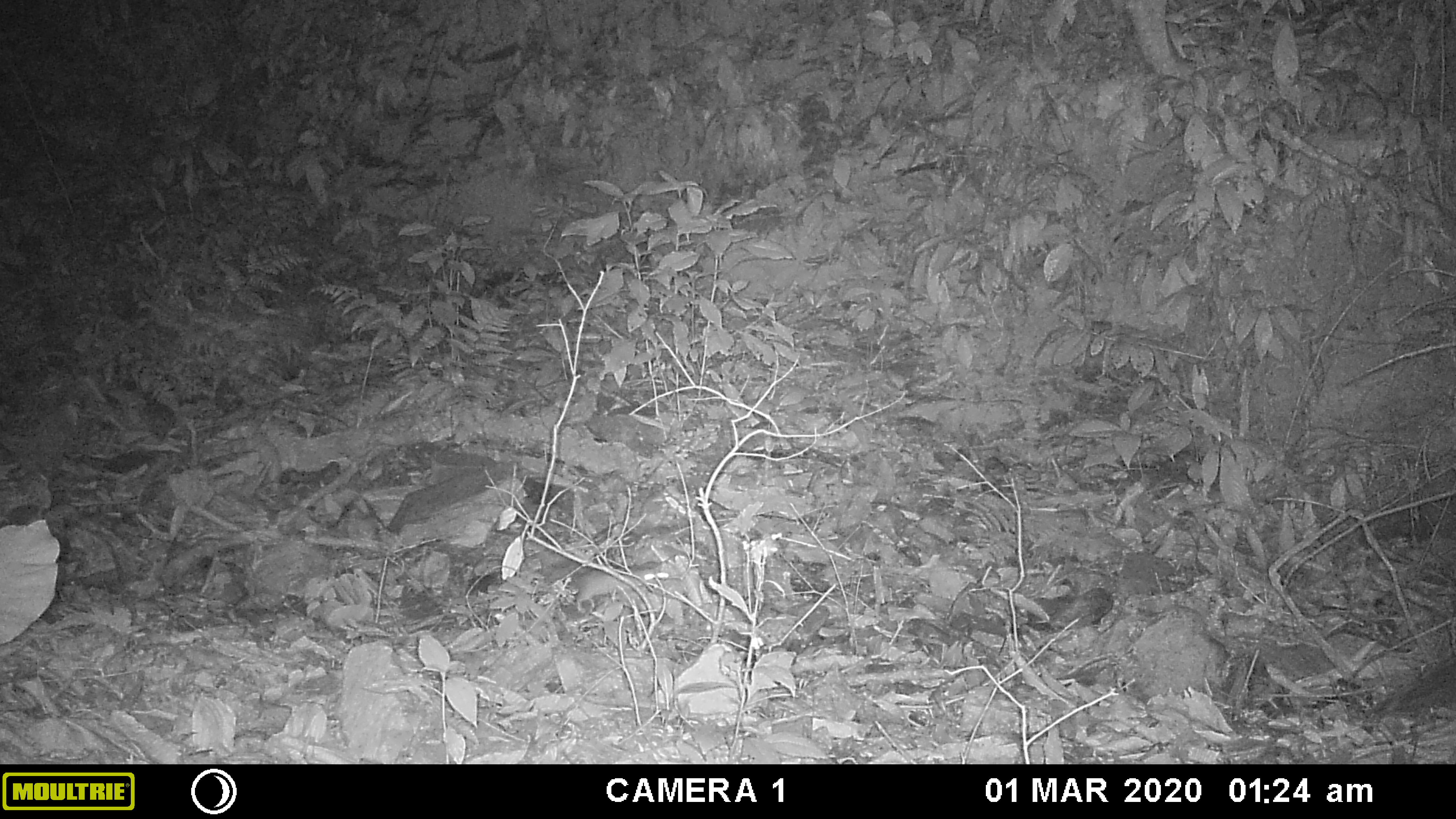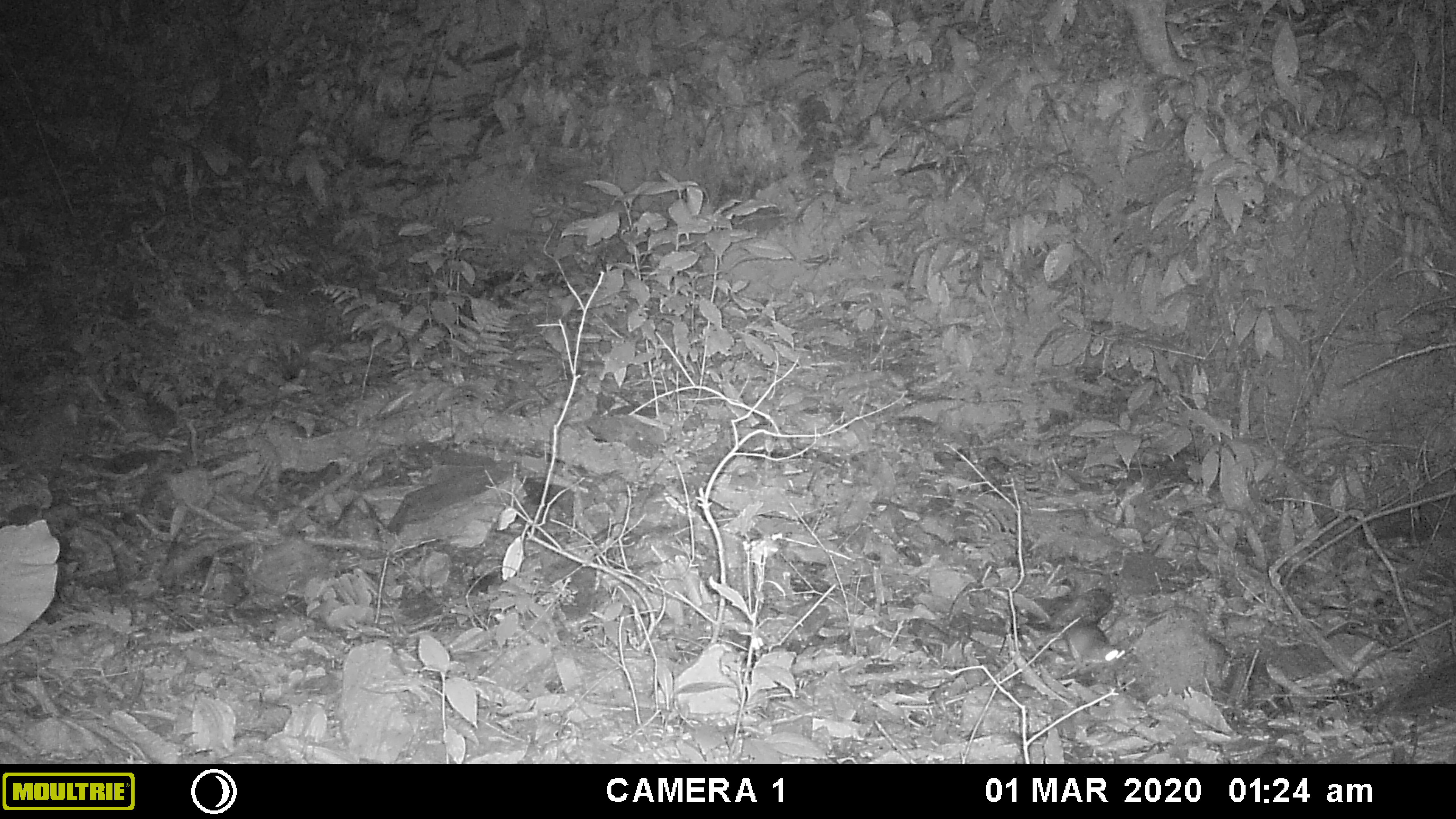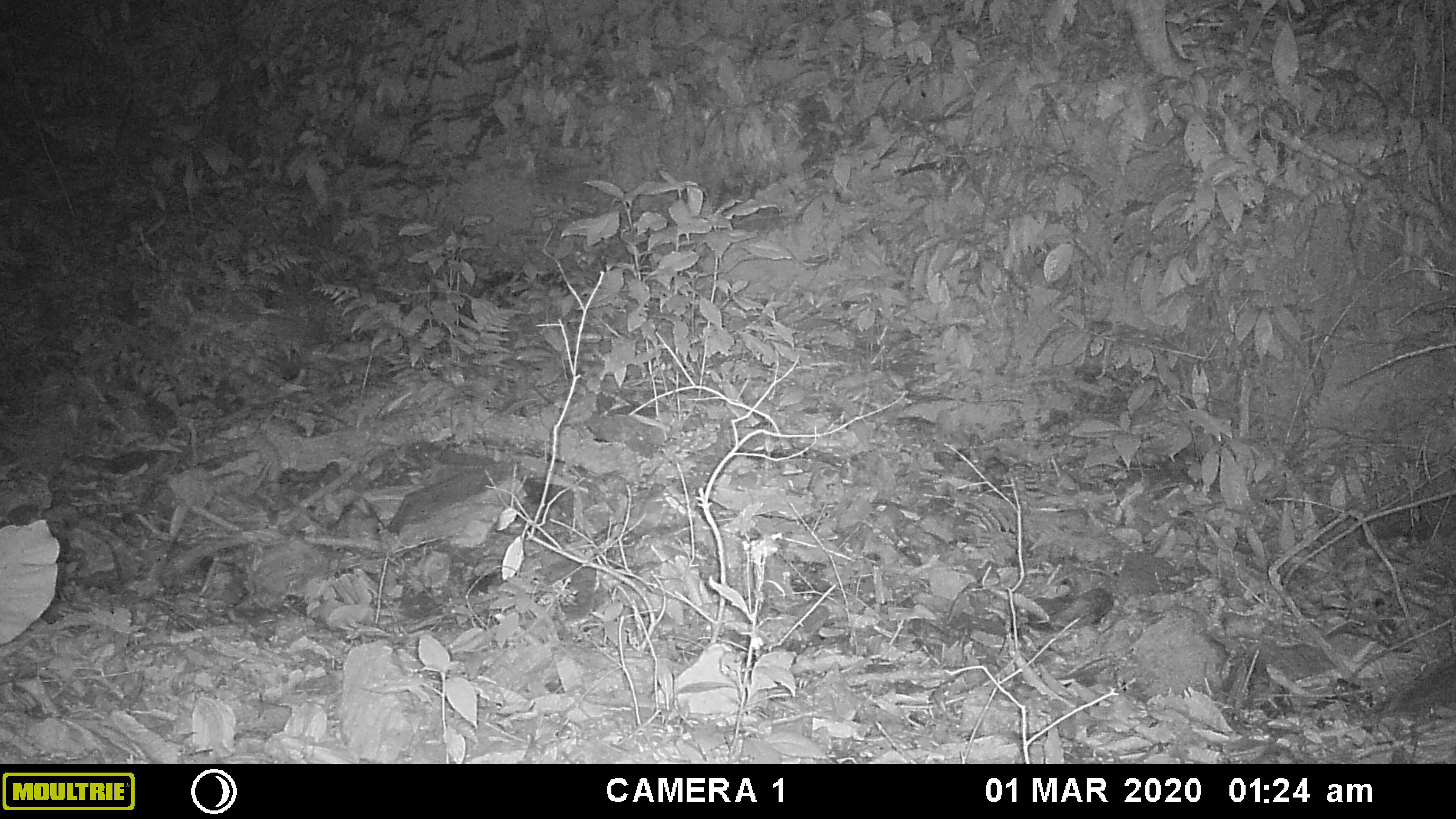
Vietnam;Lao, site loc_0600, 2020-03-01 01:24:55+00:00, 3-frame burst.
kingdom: Animalia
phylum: Chordata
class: Mammalia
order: Rodentia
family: Muridae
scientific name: Muridae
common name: old-world mice and rats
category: unidentified murid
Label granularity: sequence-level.